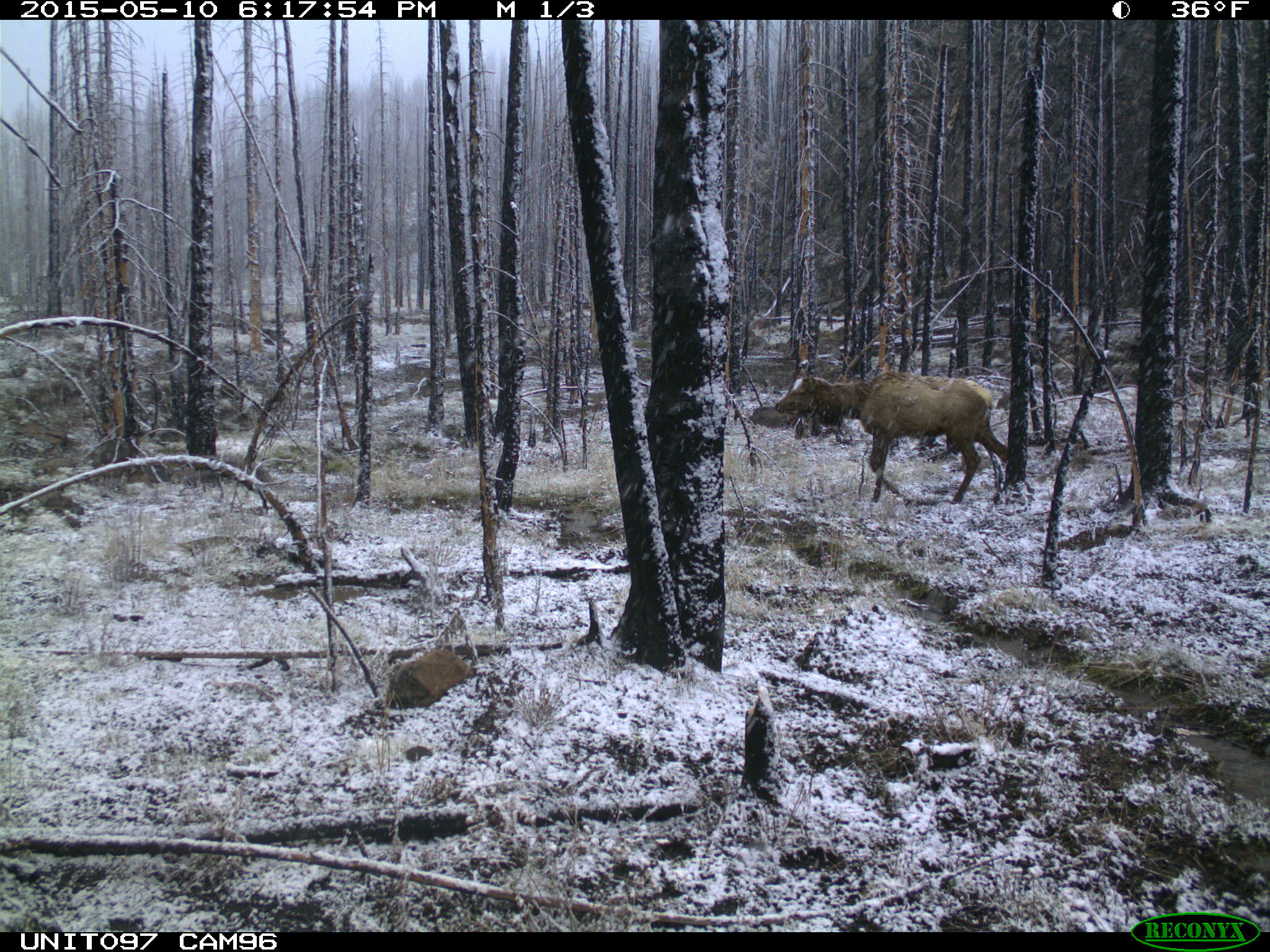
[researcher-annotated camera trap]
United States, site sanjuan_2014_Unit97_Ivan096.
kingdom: Animalia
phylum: Chordata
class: Mammalia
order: Artiodactyla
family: Cervidae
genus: Cervus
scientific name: Cervus elaphus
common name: red deer